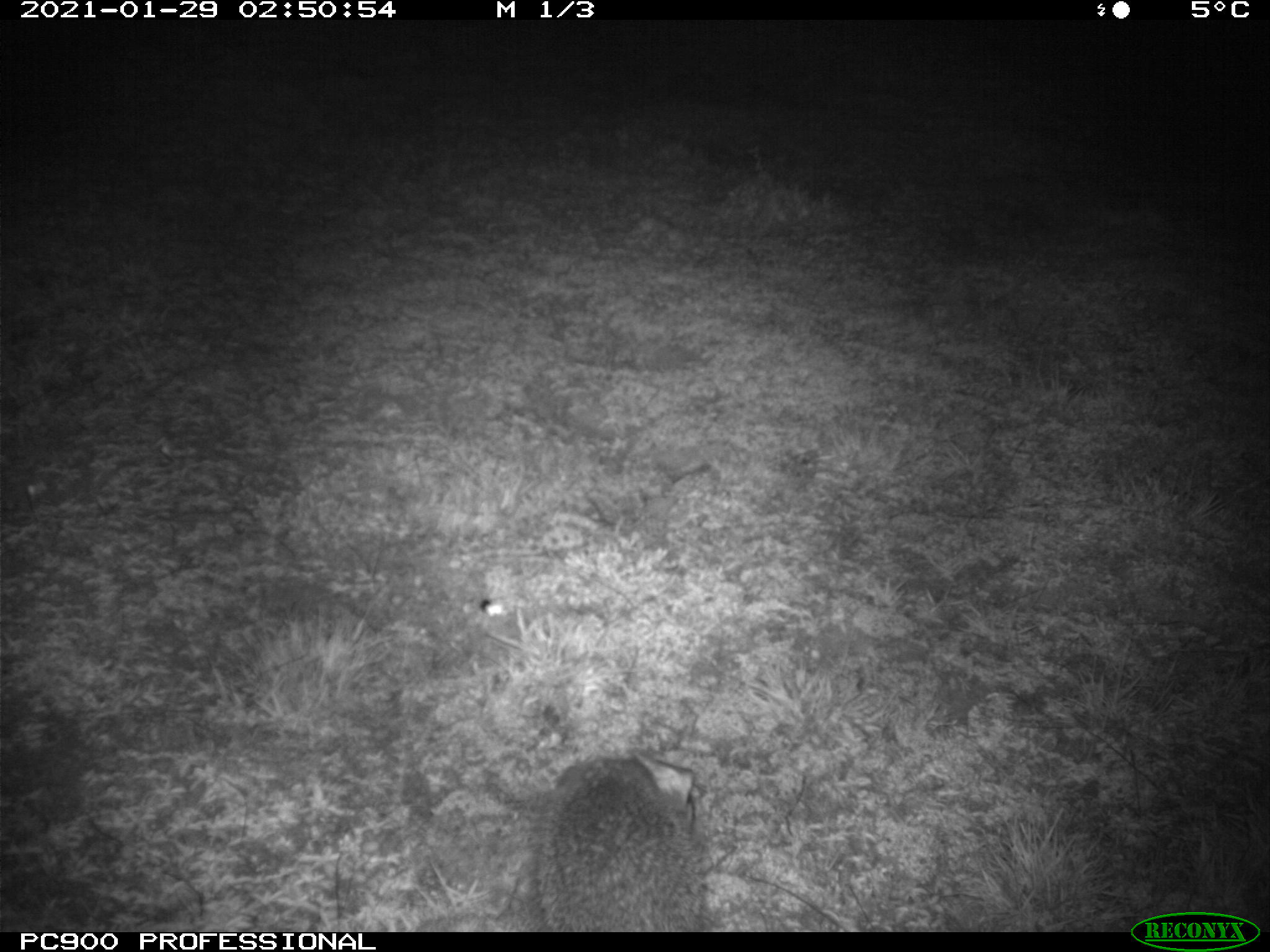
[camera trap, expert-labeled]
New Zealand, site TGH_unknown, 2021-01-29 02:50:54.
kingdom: Animalia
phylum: Chordata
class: Mammalia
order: Eulipotyphla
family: Erinaceidae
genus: Erinaceus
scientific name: Erinaceus europaeus europaeus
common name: european hedgehog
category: hedgehog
Hedgehog (european hedgehog) (Erinaceus europaeus europaeus).